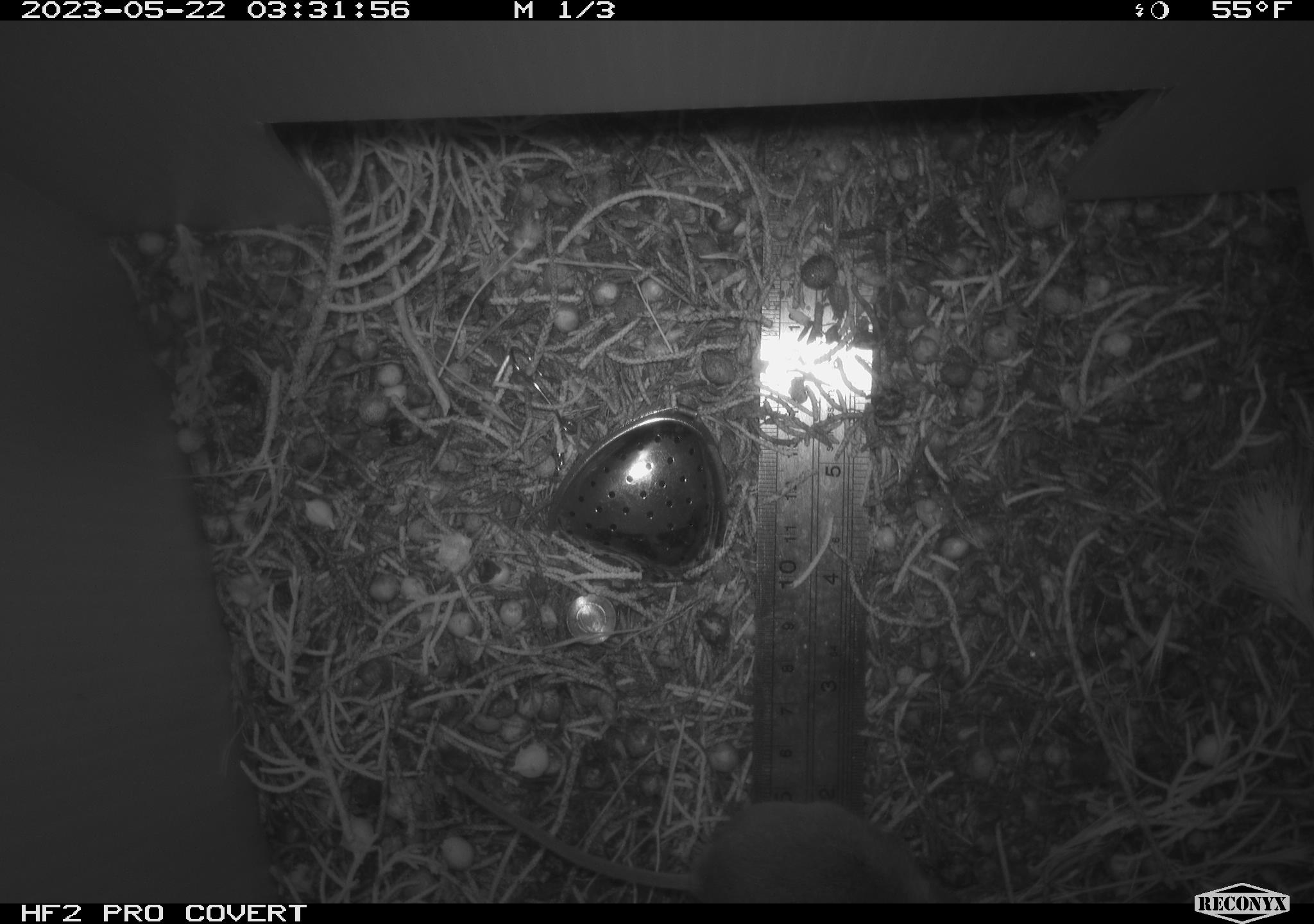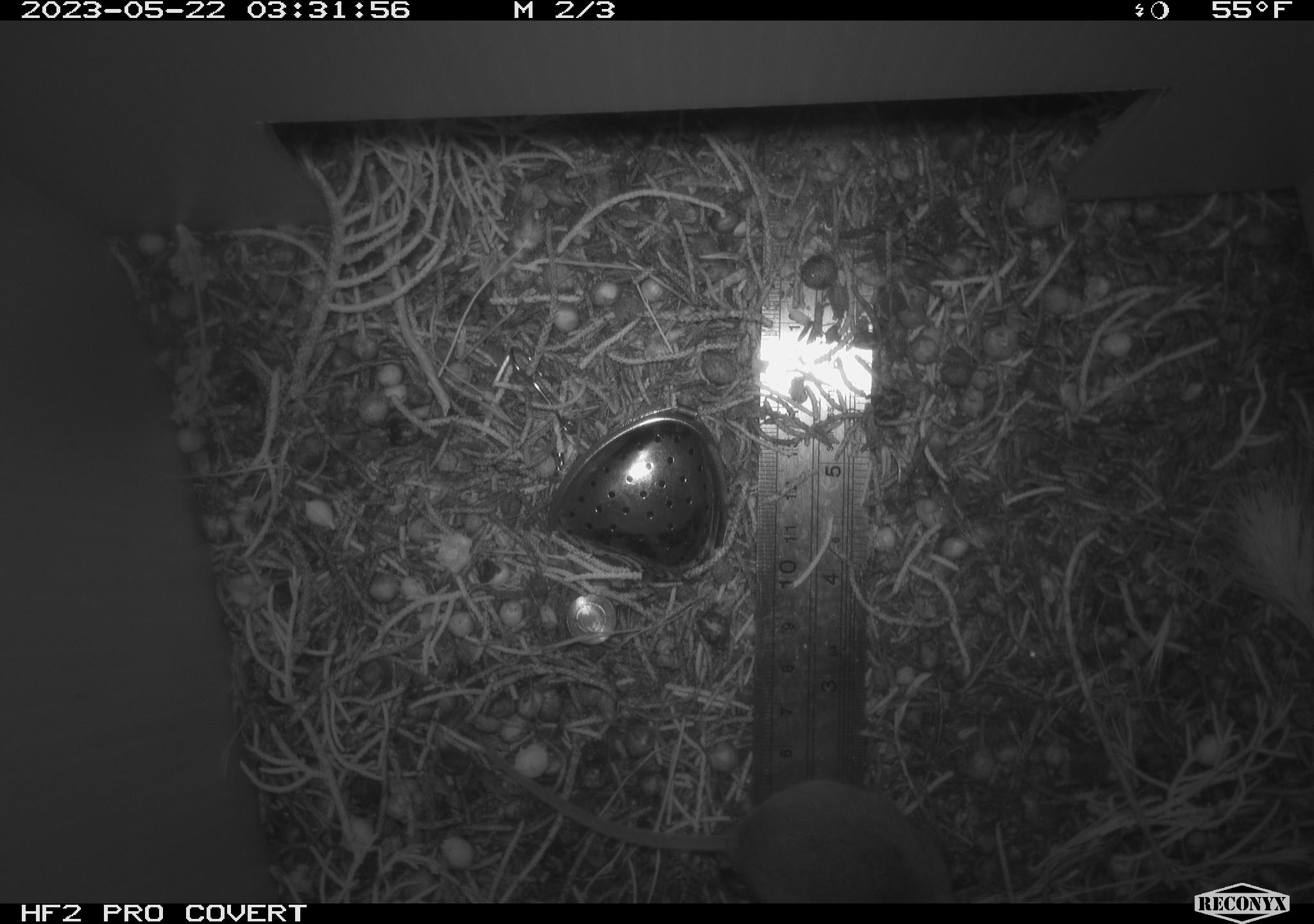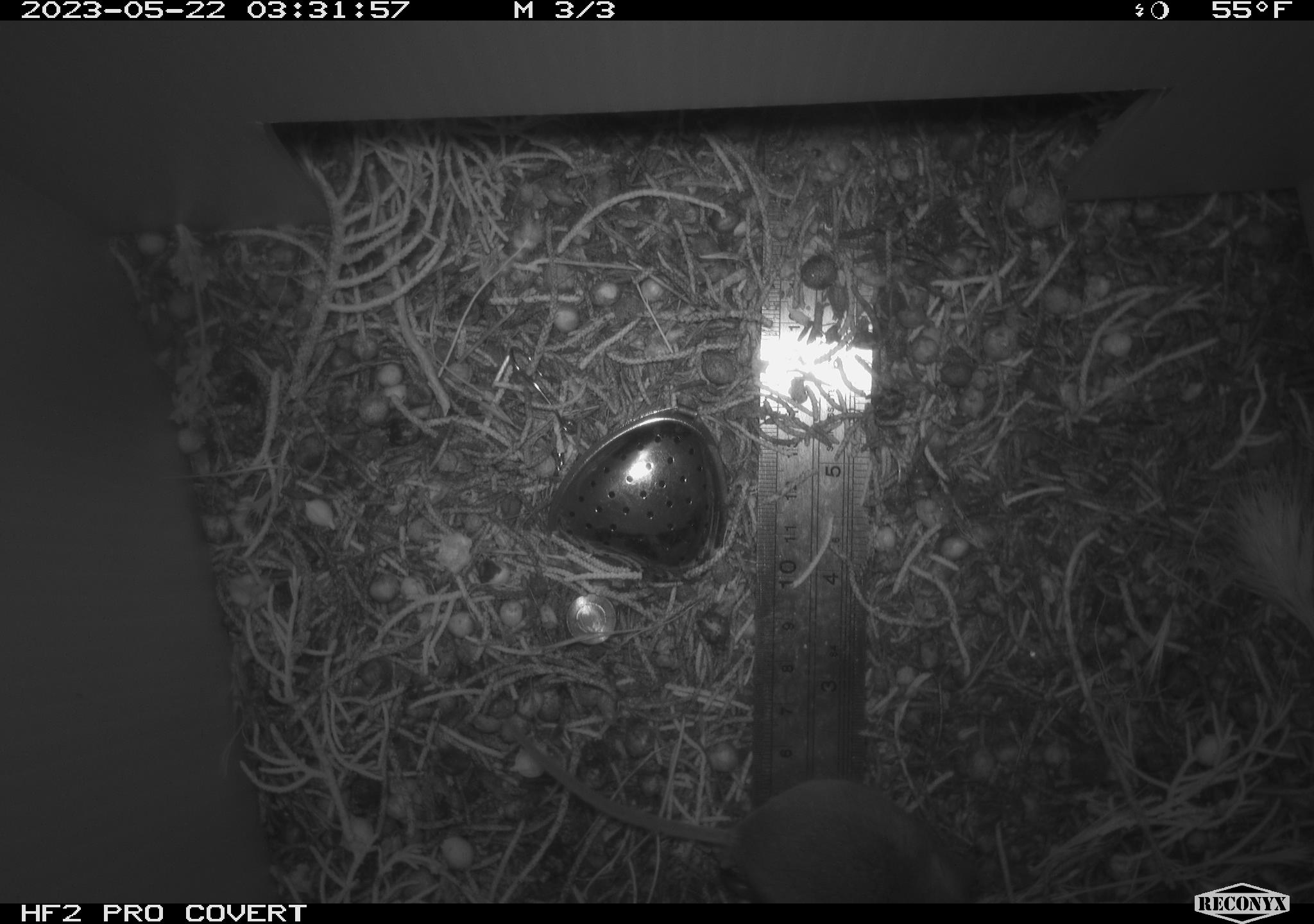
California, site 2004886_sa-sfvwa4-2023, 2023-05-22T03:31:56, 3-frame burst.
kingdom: Animalia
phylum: Chordata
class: Mammalia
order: Rodentia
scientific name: Rodentia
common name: mouse species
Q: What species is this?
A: Mouse species (Rodentia).